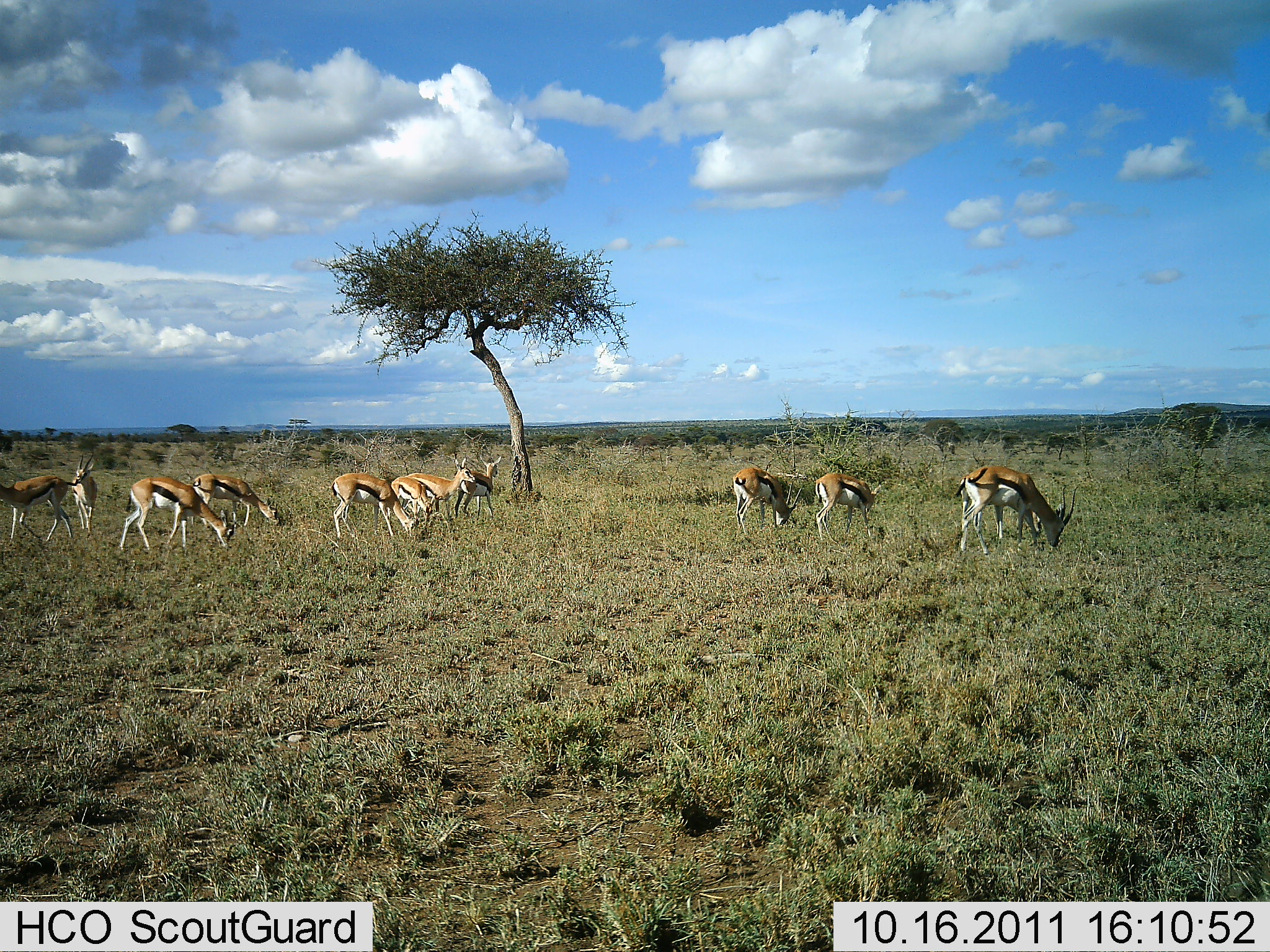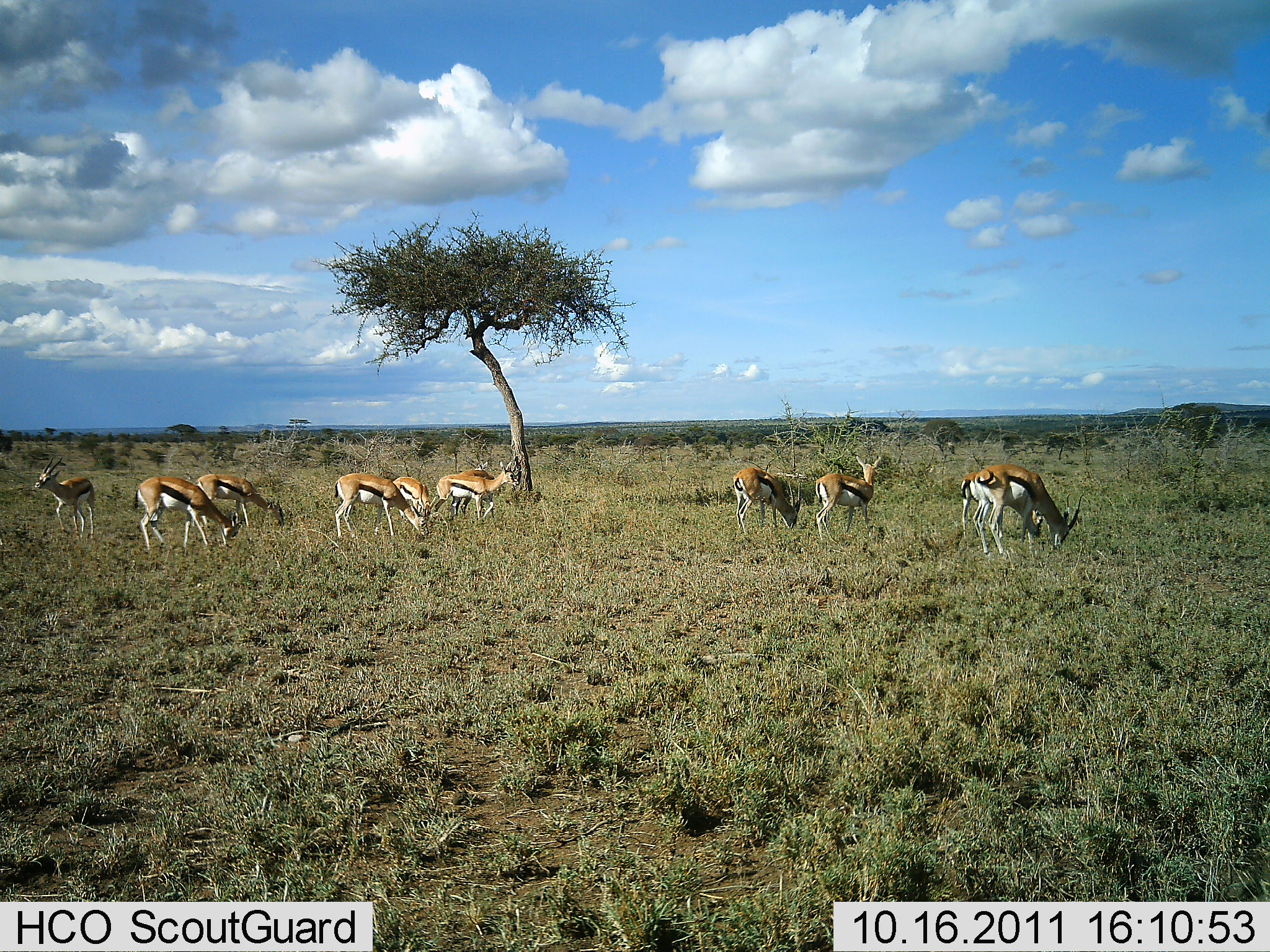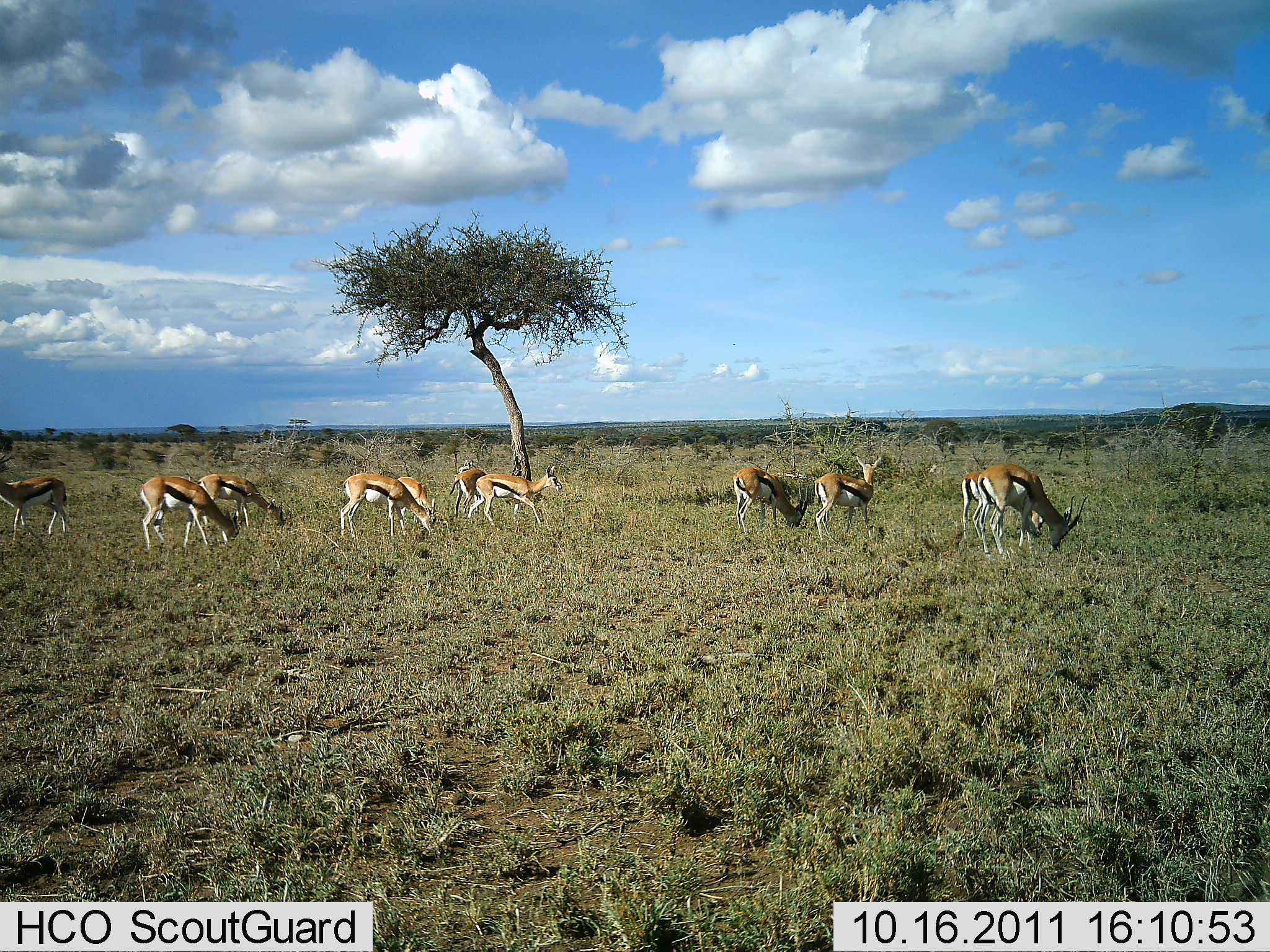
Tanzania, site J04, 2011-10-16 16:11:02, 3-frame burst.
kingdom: Animalia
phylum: Chordata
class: Mammalia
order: Artiodactyla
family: Bovidae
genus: Eudorcas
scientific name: Eudorcas thomsonii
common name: thomson's gazelle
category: gazellethomsons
Gazellethomsons (thomson's gazelle) (Eudorcas thomsonii), count 11-50. Behavior (volunteer vote fractions): standing 36%, resting 0%, moving 29%, interacting 0%. Young present (vote fraction): 0%. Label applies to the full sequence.